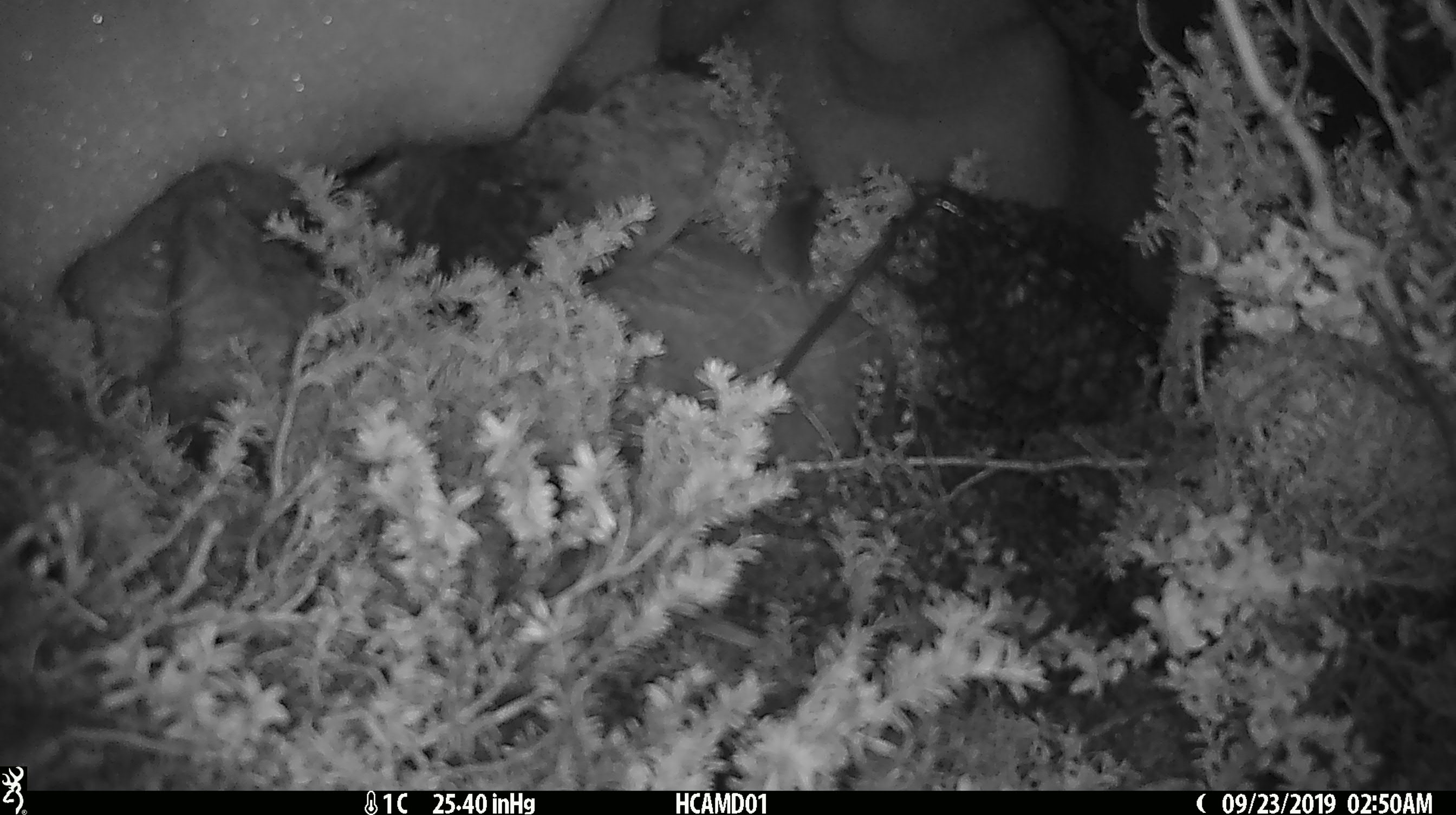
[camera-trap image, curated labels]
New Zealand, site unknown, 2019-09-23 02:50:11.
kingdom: Animalia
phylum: Chordata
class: Mammalia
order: Rodentia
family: Muridae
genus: Mus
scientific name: Mus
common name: mouse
Mouse (Mus).